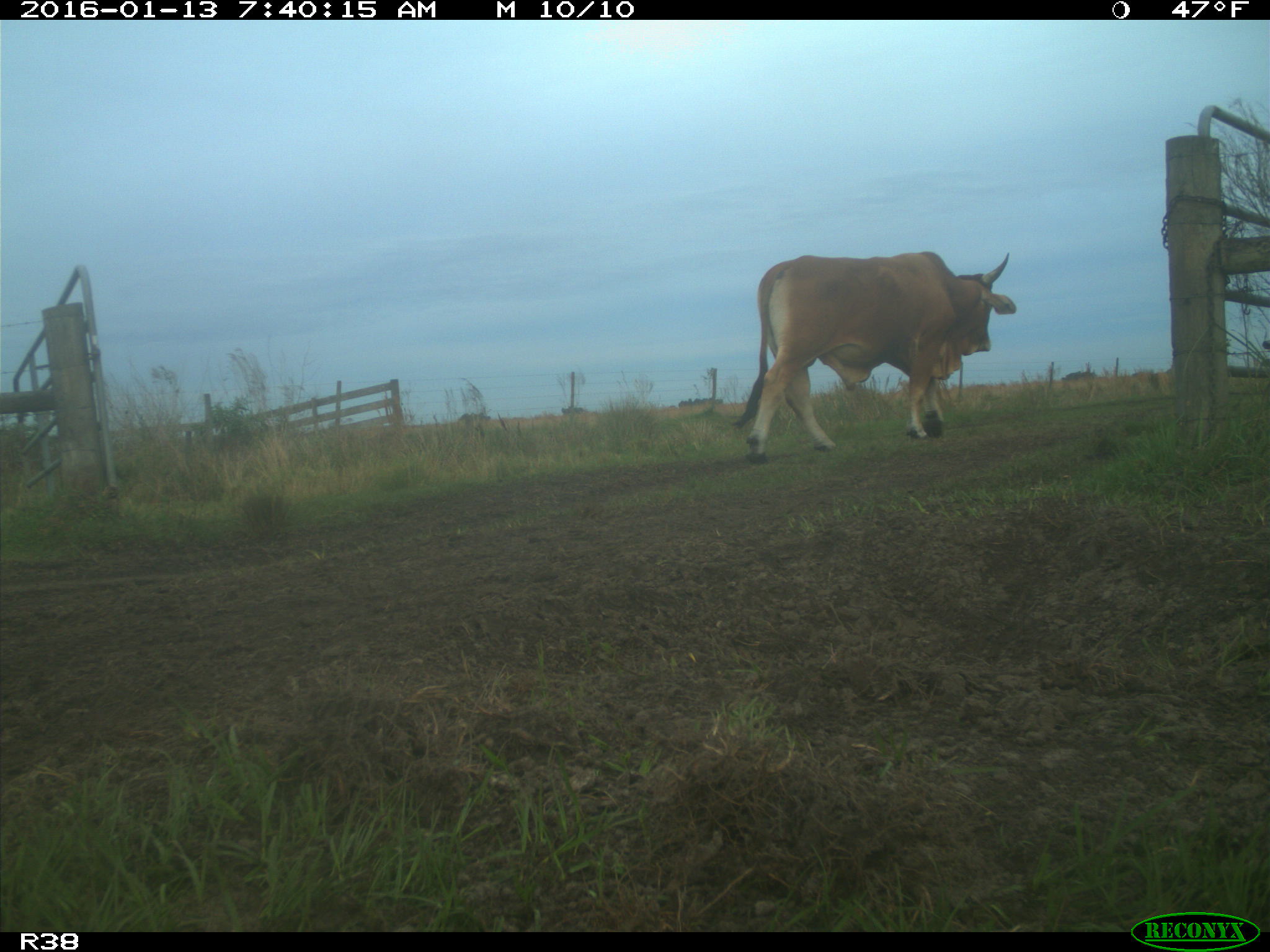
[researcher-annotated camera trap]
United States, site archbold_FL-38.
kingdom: Animalia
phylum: Chordata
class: Mammalia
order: Artiodactyla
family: Bovidae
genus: Bos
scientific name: Bos taurus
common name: domestic cow